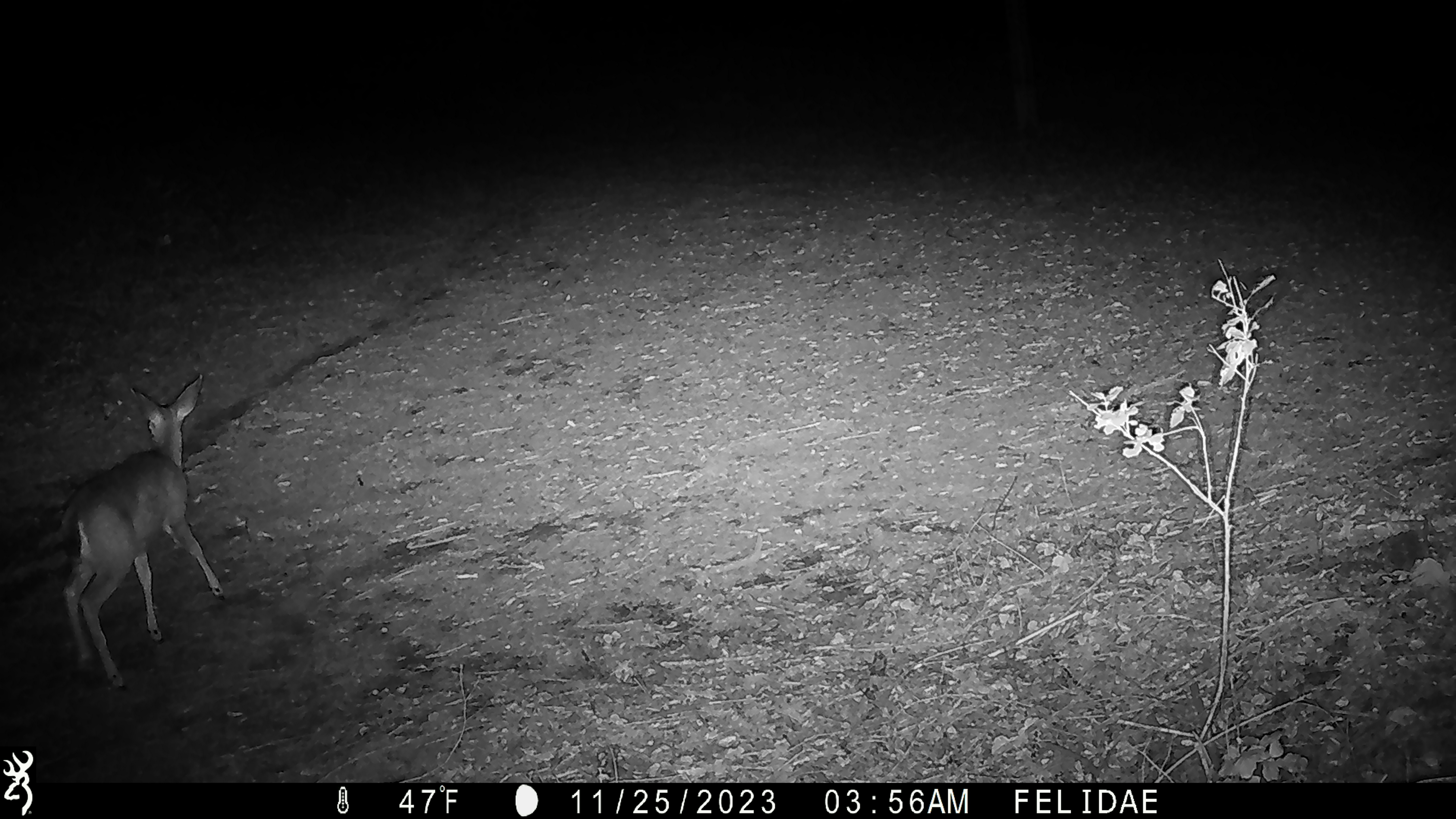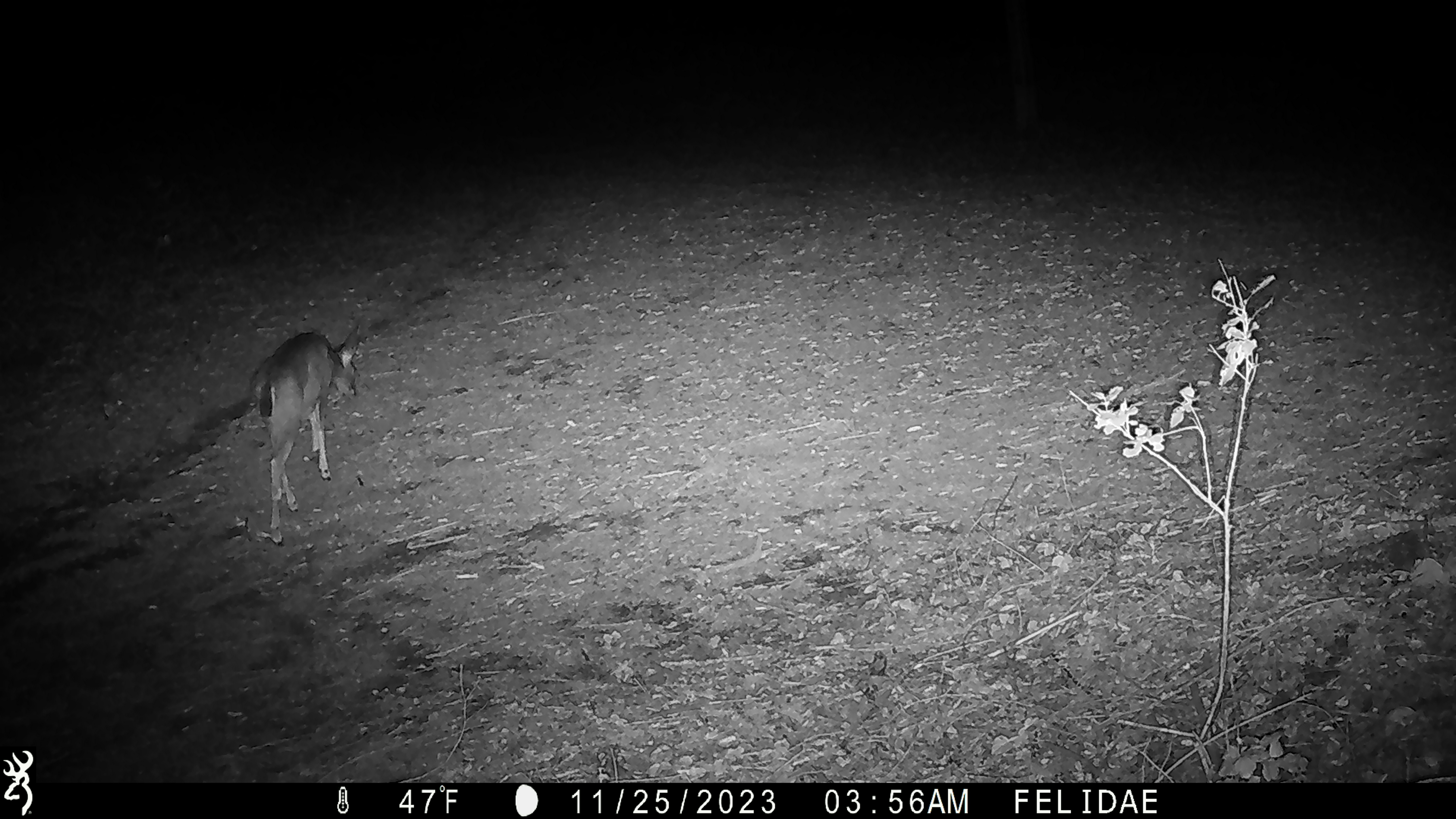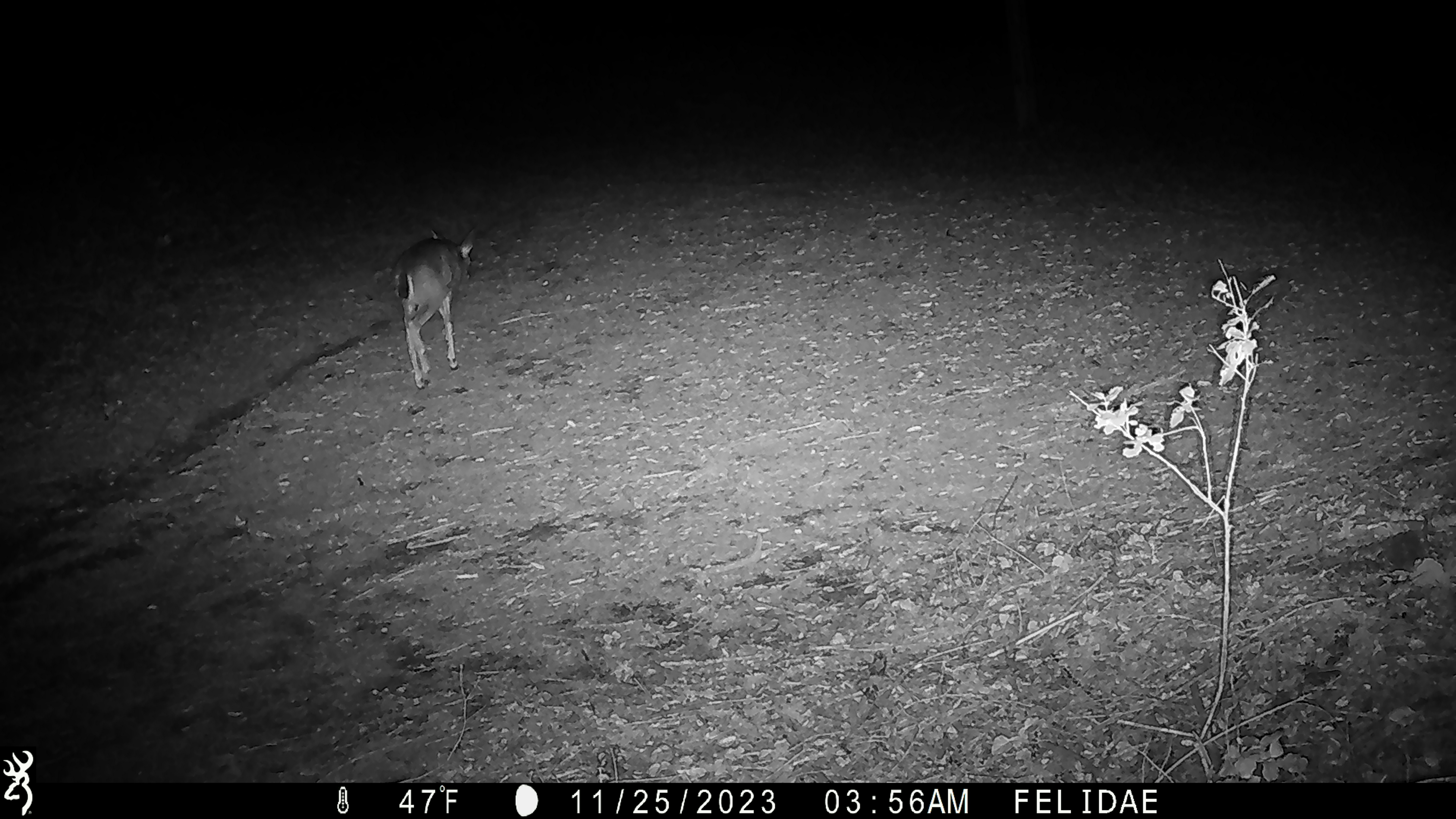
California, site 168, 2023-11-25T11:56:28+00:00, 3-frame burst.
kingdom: Animalia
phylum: Chordata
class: Mammalia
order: Artiodactyla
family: Cervidae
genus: Odocoileus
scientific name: Odocoileus hemionus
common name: mule deer